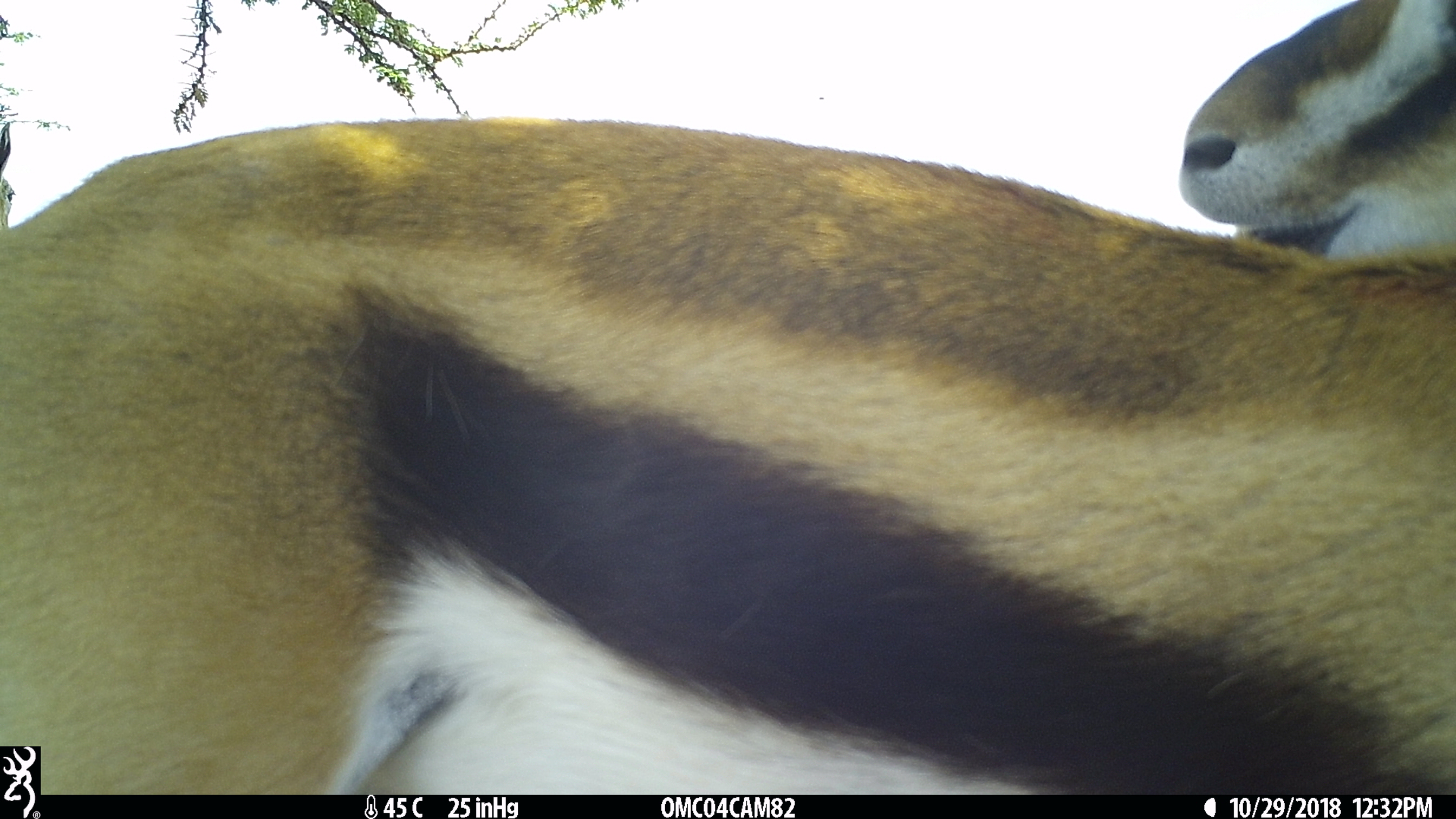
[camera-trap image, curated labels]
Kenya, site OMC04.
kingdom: Animalia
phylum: Chordata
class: Mammalia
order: Artiodactyla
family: Bovidae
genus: Eudorcas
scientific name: Eudorcas thomsonii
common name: thomon's gazelle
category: gazelle thomsons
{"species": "gazelle thomsons (thomon's gazelle) (Eudorcas thomsonii)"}